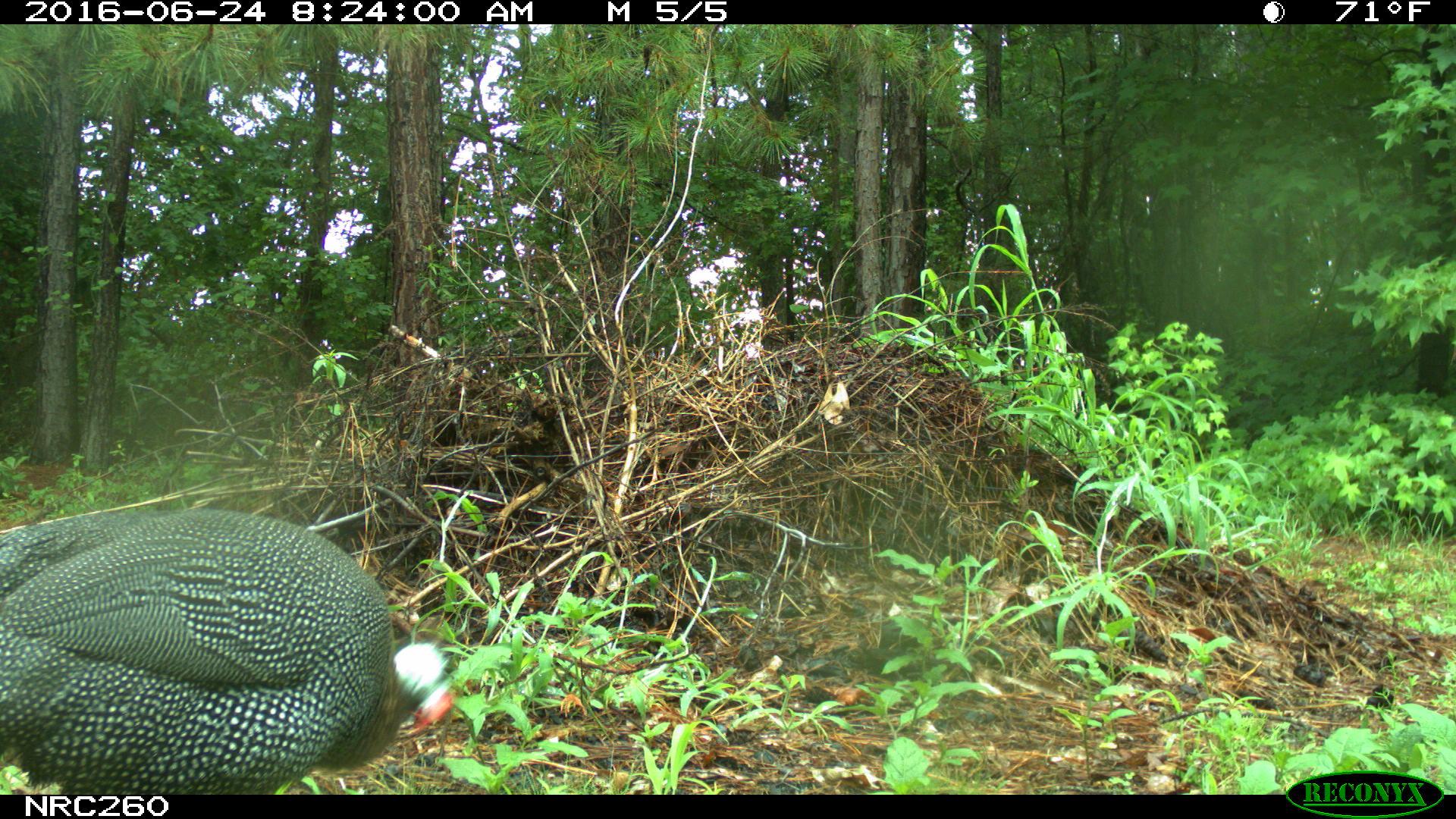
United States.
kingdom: Animalia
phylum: Chordata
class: Aves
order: Galliformes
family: Phasianidae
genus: Meleagris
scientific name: Meleagris gallopavo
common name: wild turkey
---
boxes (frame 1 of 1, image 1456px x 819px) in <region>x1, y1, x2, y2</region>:
Wild Turkey: <region>0, 501, 462, 801</region>